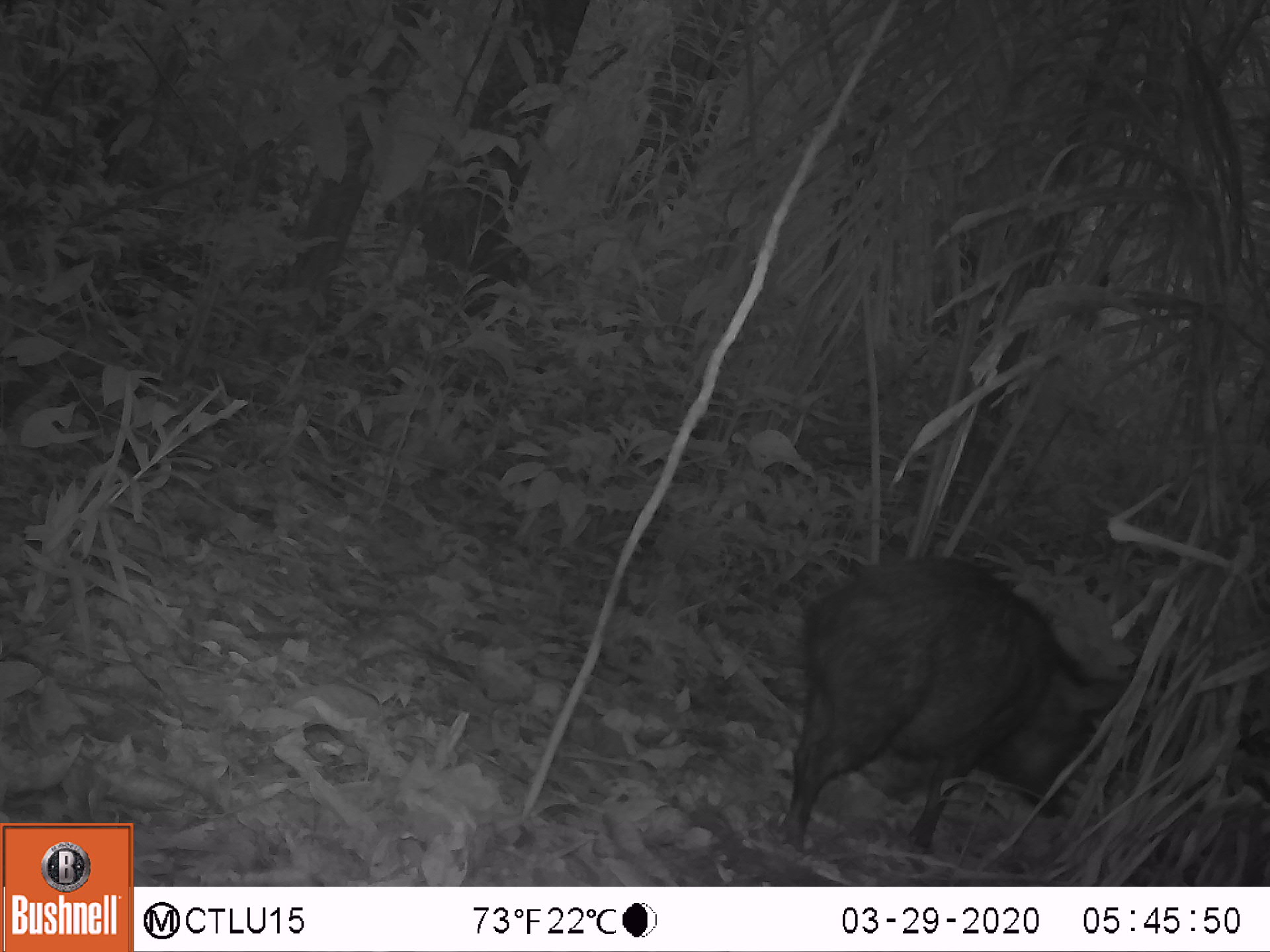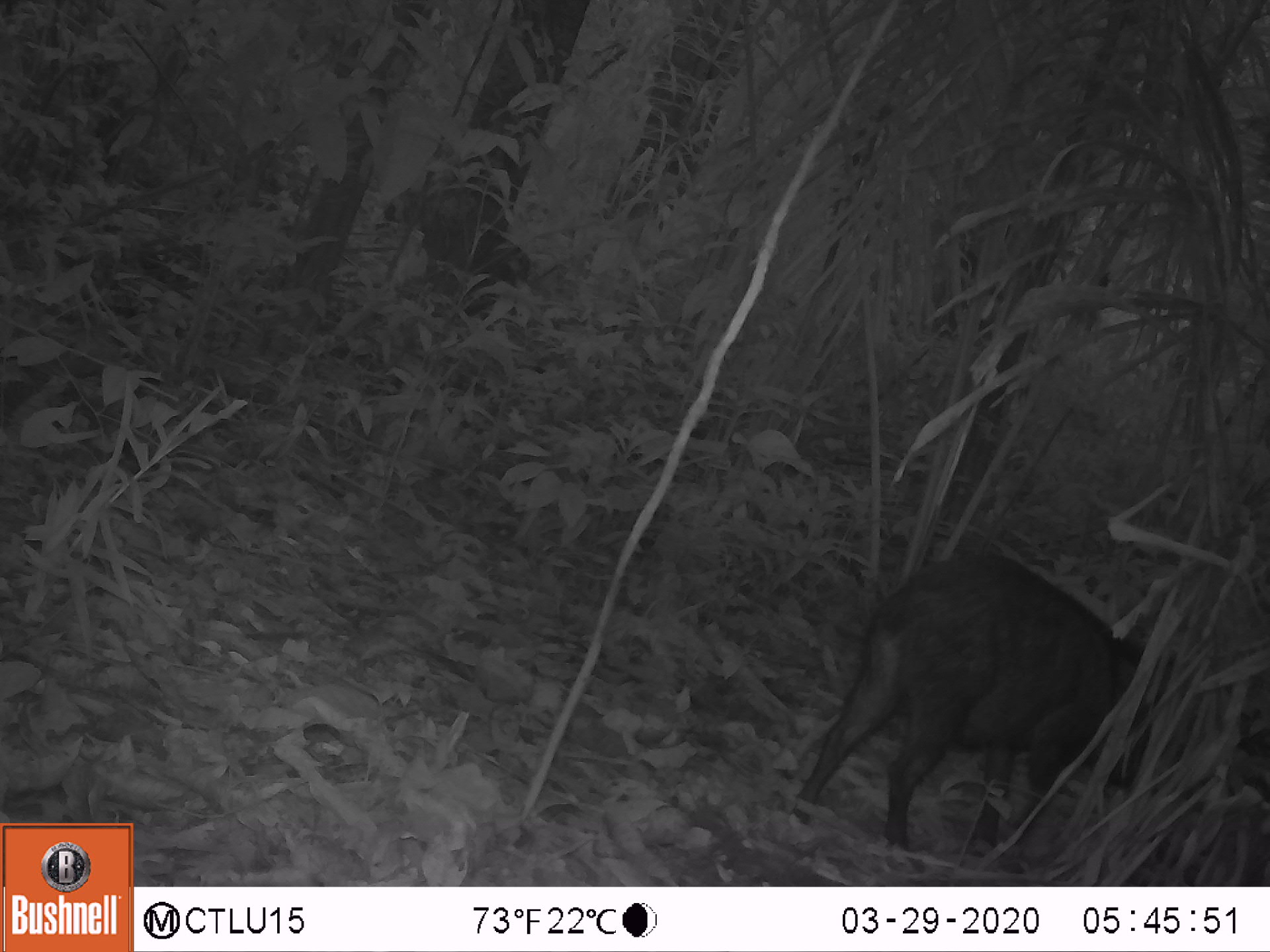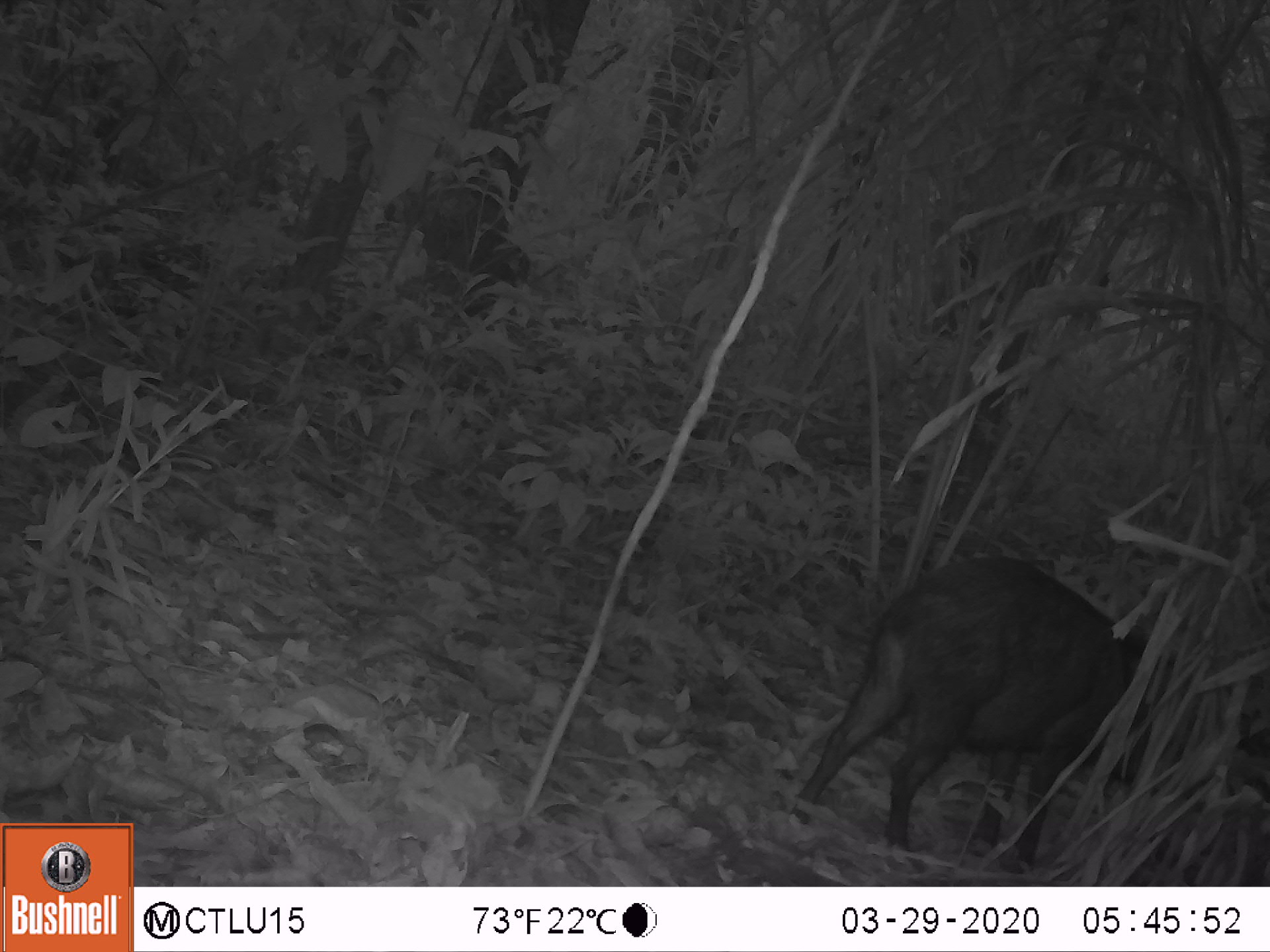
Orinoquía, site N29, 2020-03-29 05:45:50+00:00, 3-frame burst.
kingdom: Animalia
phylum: Chordata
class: Mammalia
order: Artiodactyla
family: Tayassuidae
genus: Pecari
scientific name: Pecari tajacu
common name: collared peccary